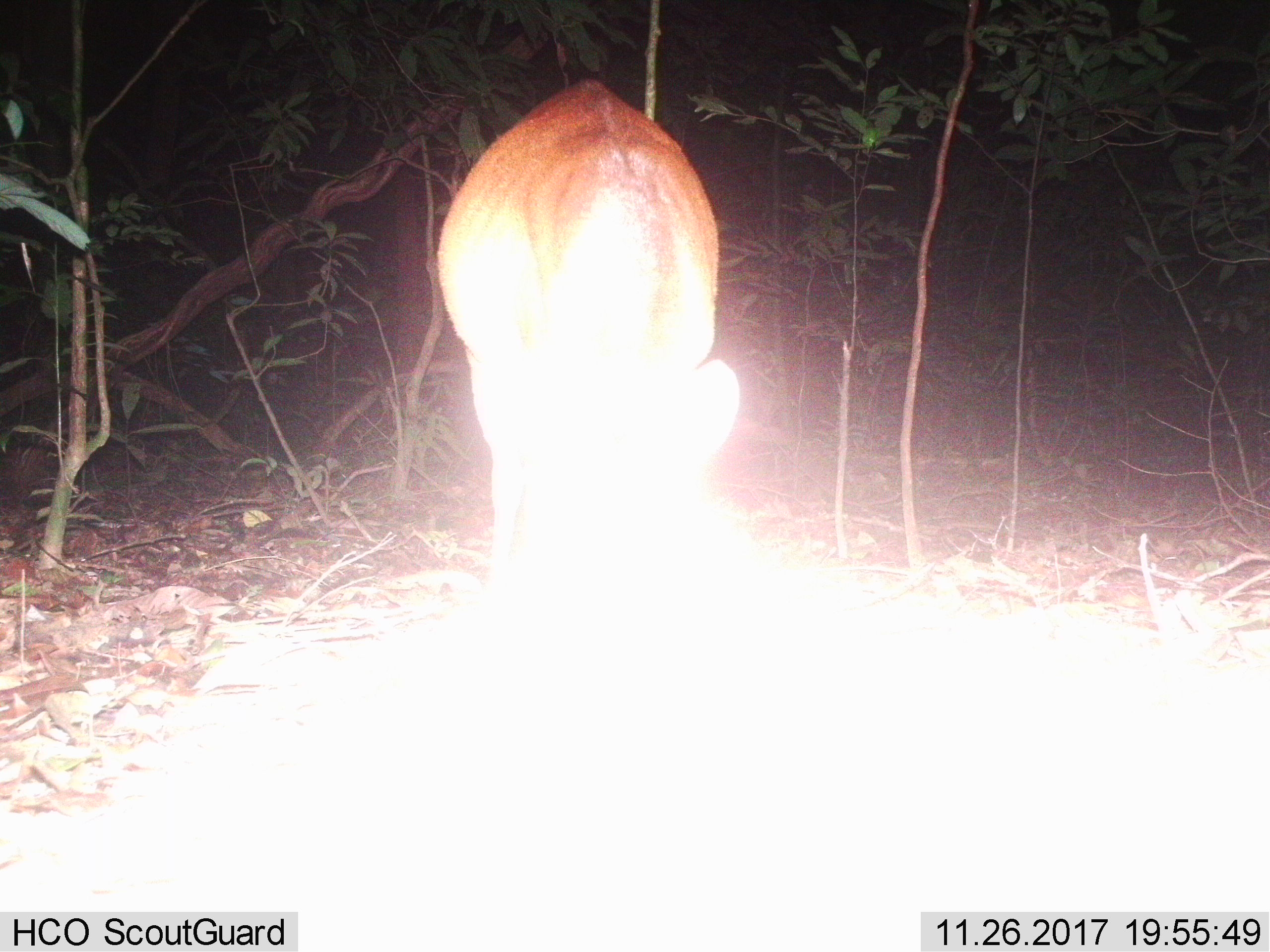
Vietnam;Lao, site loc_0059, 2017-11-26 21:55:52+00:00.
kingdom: Animalia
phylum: Chordata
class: Mammalia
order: Artiodactyla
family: Cervidae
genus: Muntiacus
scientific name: Muntiacus vuquangensis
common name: large-antlered muntjac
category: large antlered muntjac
Large antlered muntjac (large-antlered muntjac) (Muntiacus vuquangensis). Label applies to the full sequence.